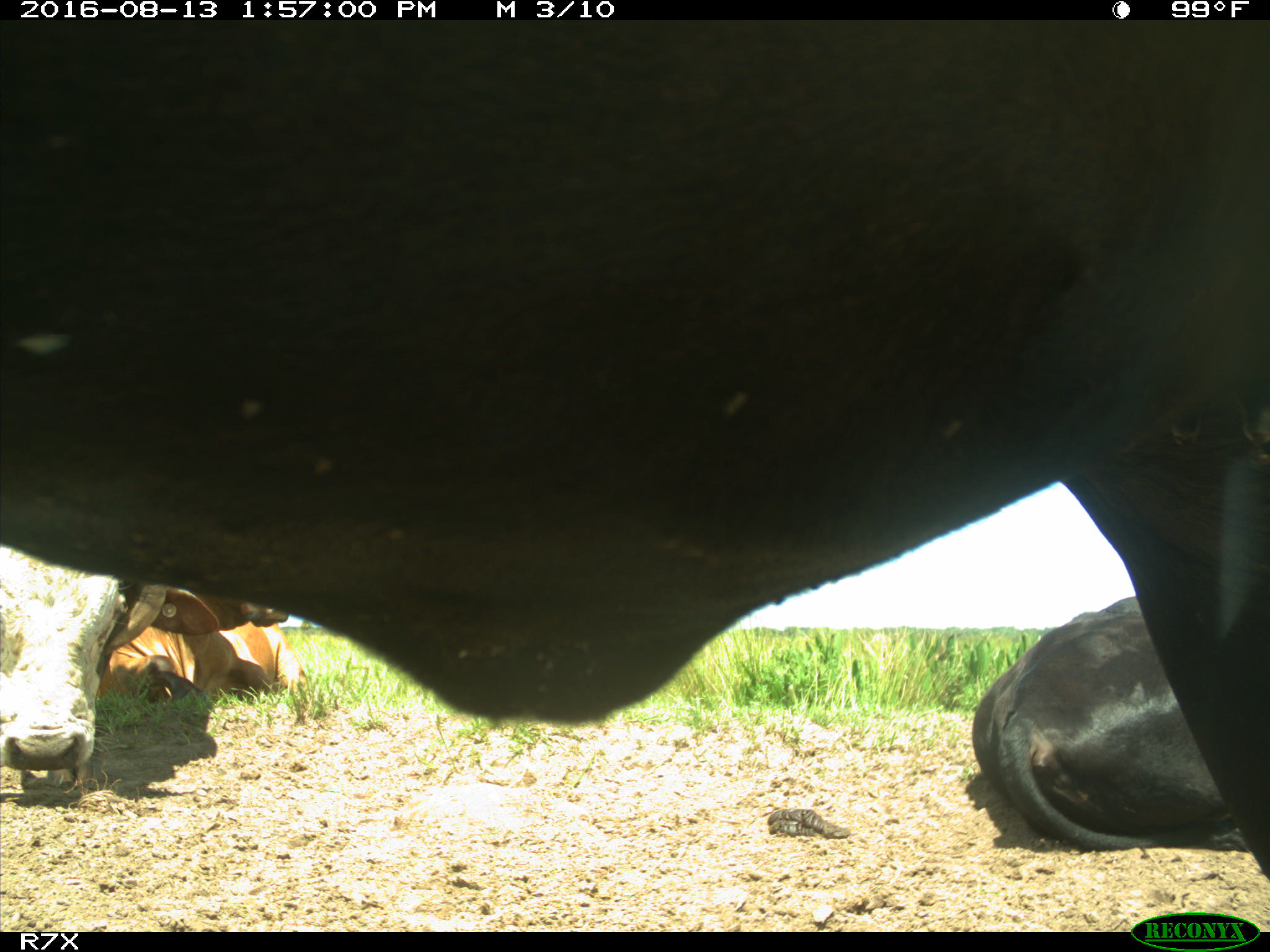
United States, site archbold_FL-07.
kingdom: Animalia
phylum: Chordata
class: Mammalia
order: Artiodactyla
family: Bovidae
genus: Bos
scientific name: Bos taurus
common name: domestic cow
Bos taurus (domestic cow).